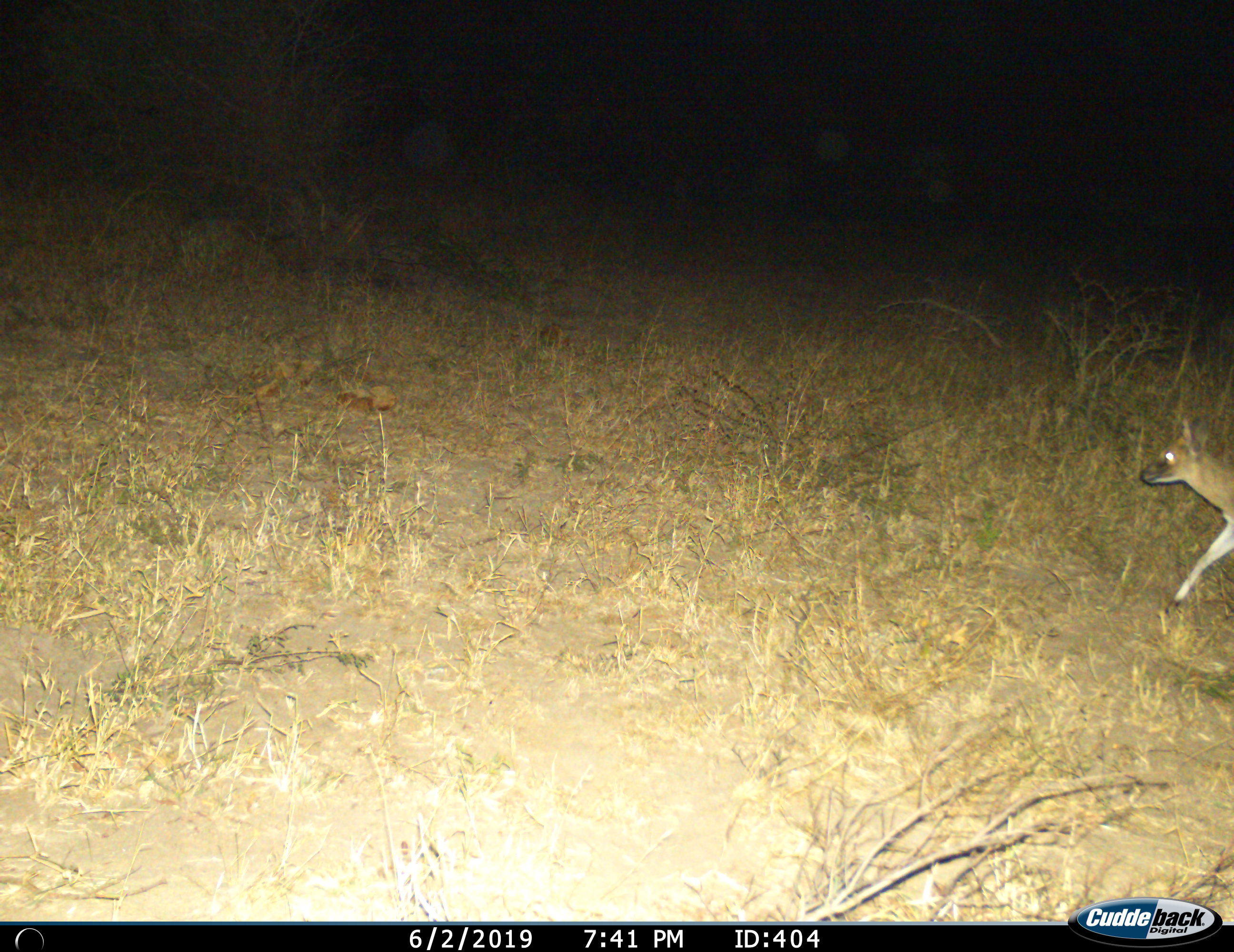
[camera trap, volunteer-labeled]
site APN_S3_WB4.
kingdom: Animalia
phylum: Chordata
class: Mammalia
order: Artiodactyla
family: Bovidae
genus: Sylvicapra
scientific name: Sylvicapra grimmia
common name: common duiker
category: duikercommongrey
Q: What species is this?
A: Duikercommongrey (common duiker) (Sylvicapra grimmia).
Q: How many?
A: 1.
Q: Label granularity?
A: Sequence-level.